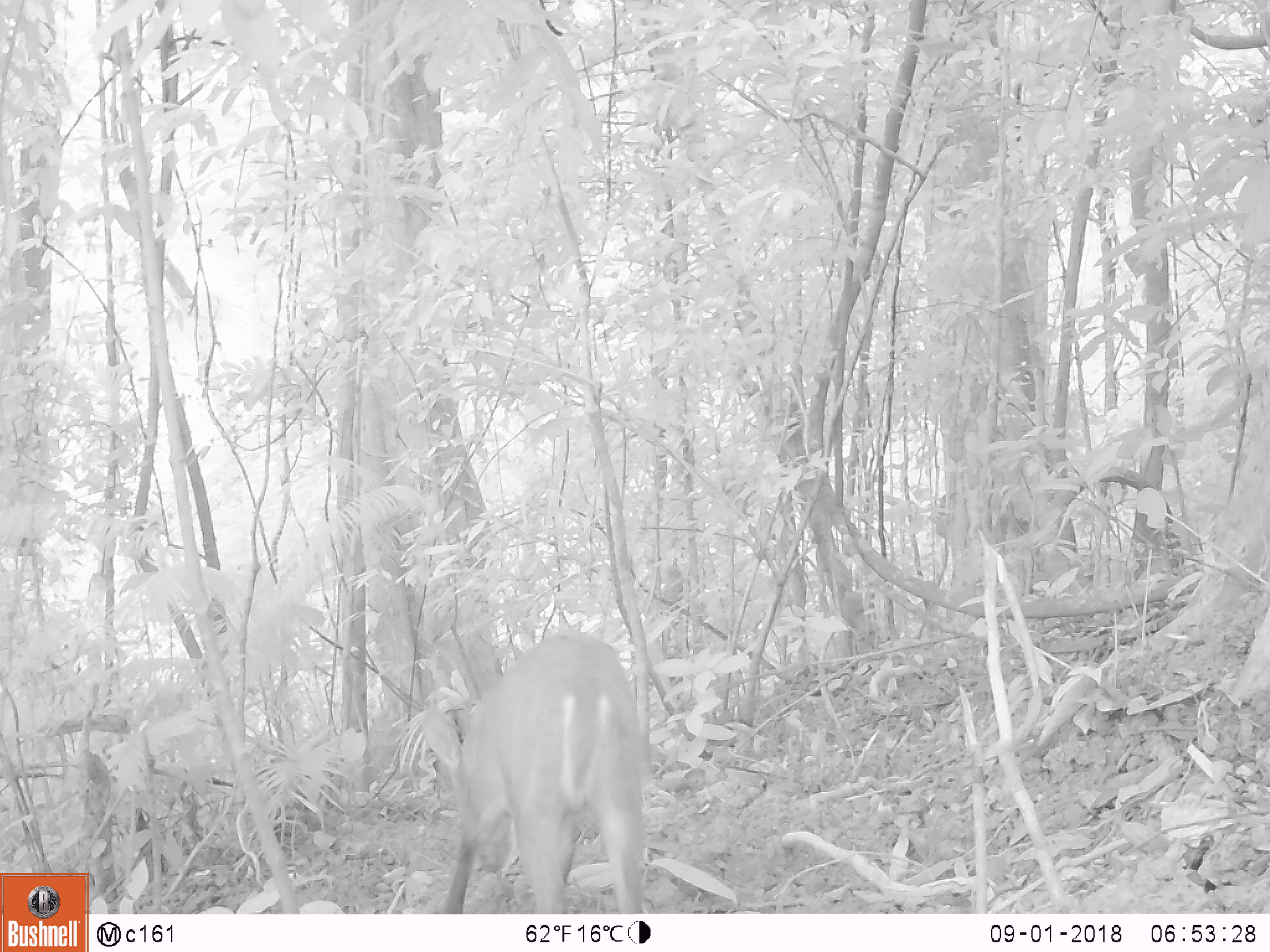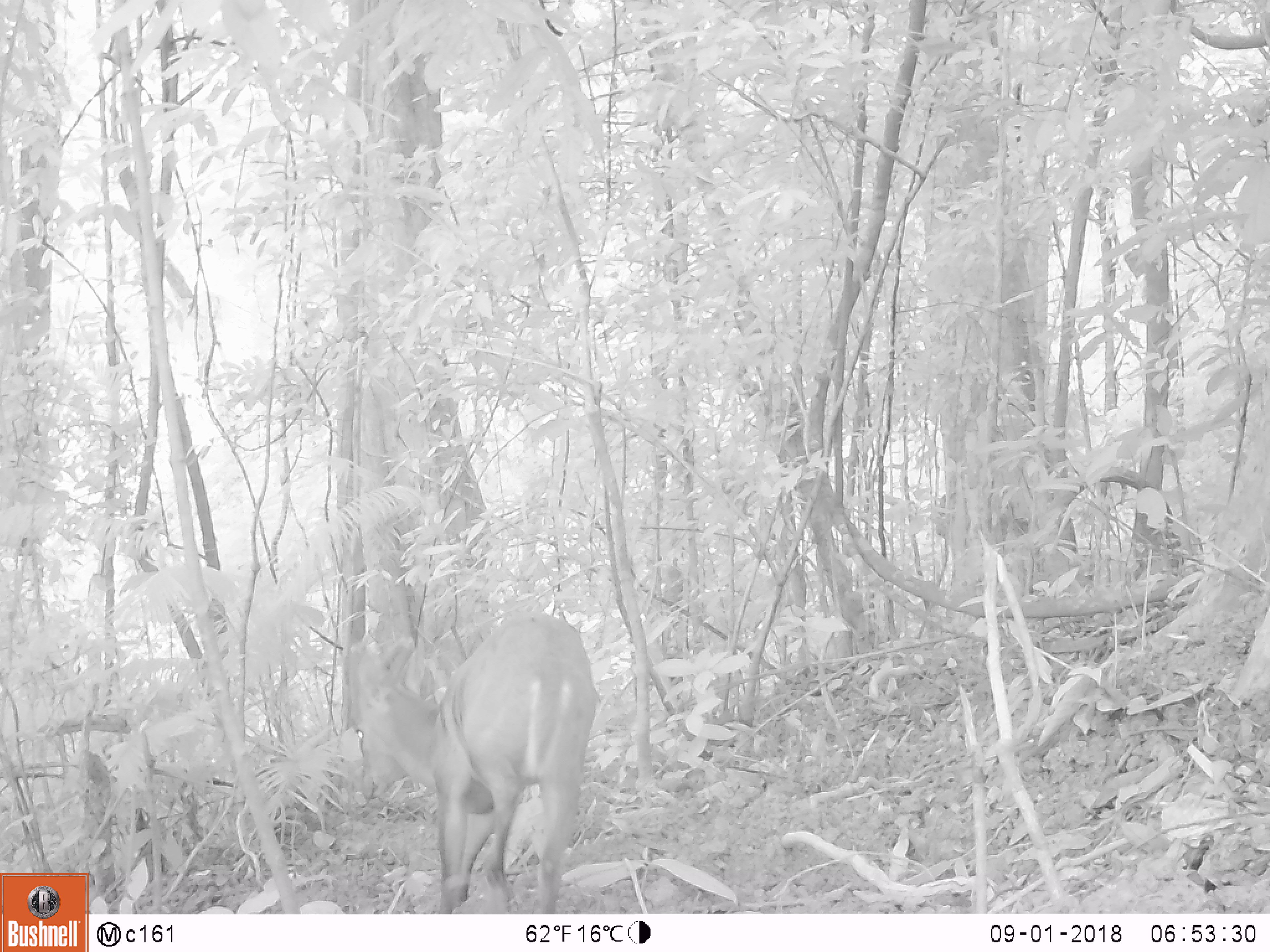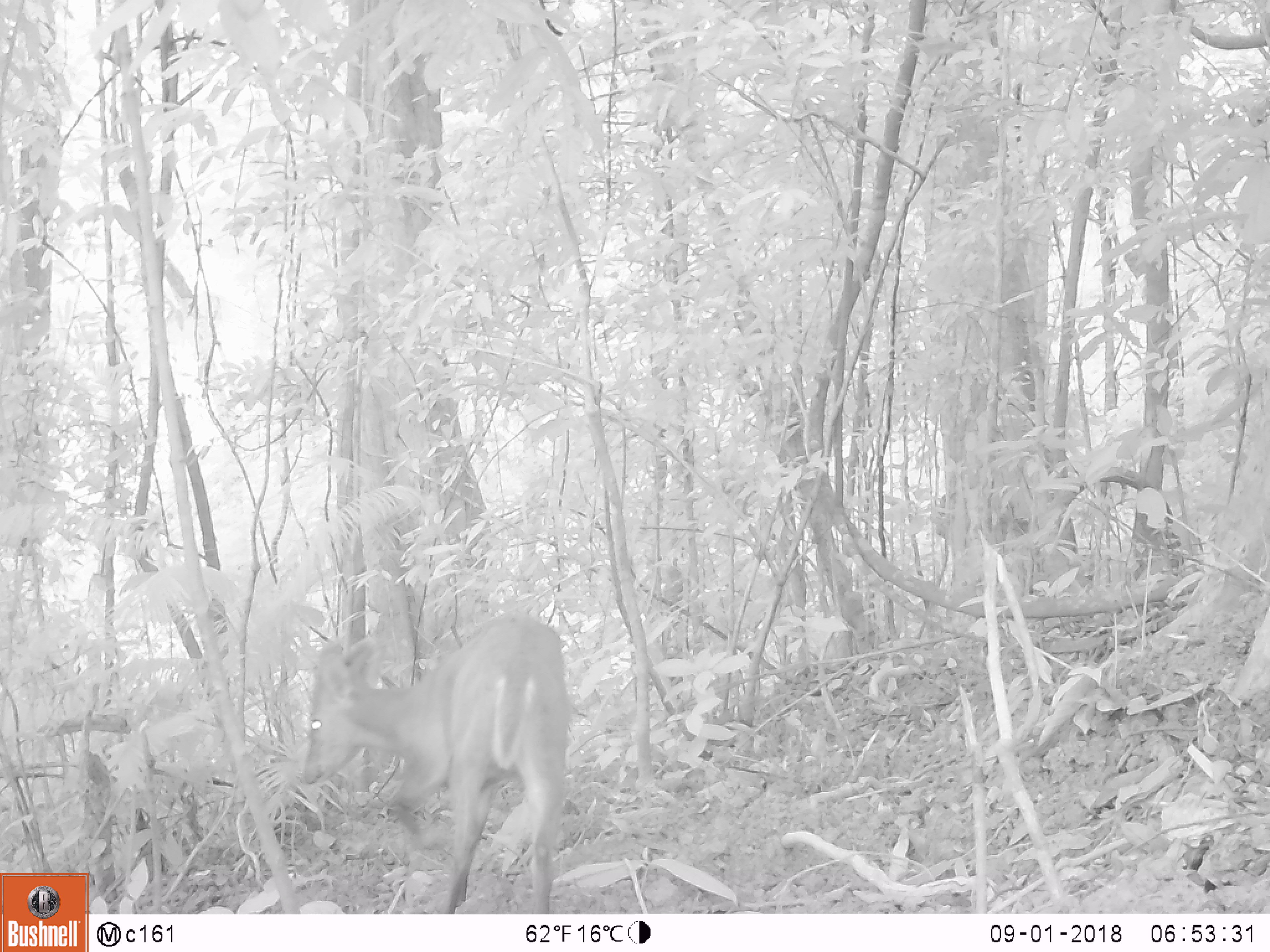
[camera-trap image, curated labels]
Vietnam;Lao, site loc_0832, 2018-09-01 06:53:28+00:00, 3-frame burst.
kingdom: Animalia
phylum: Chordata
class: Mammalia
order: Artiodactyla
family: Cervidae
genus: Muntiacus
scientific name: Muntiacus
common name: muntjacs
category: unidentified muntjac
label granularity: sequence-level